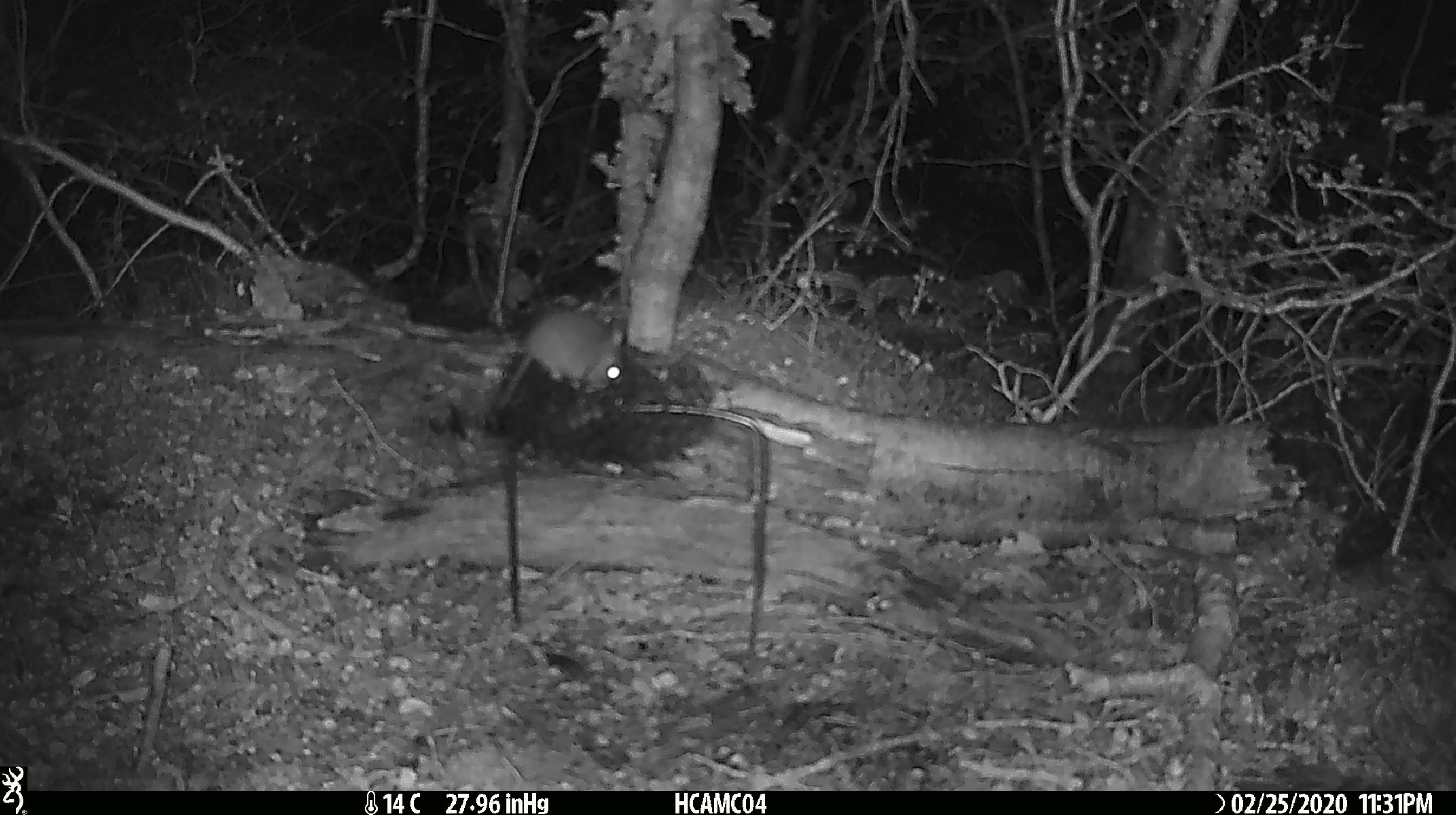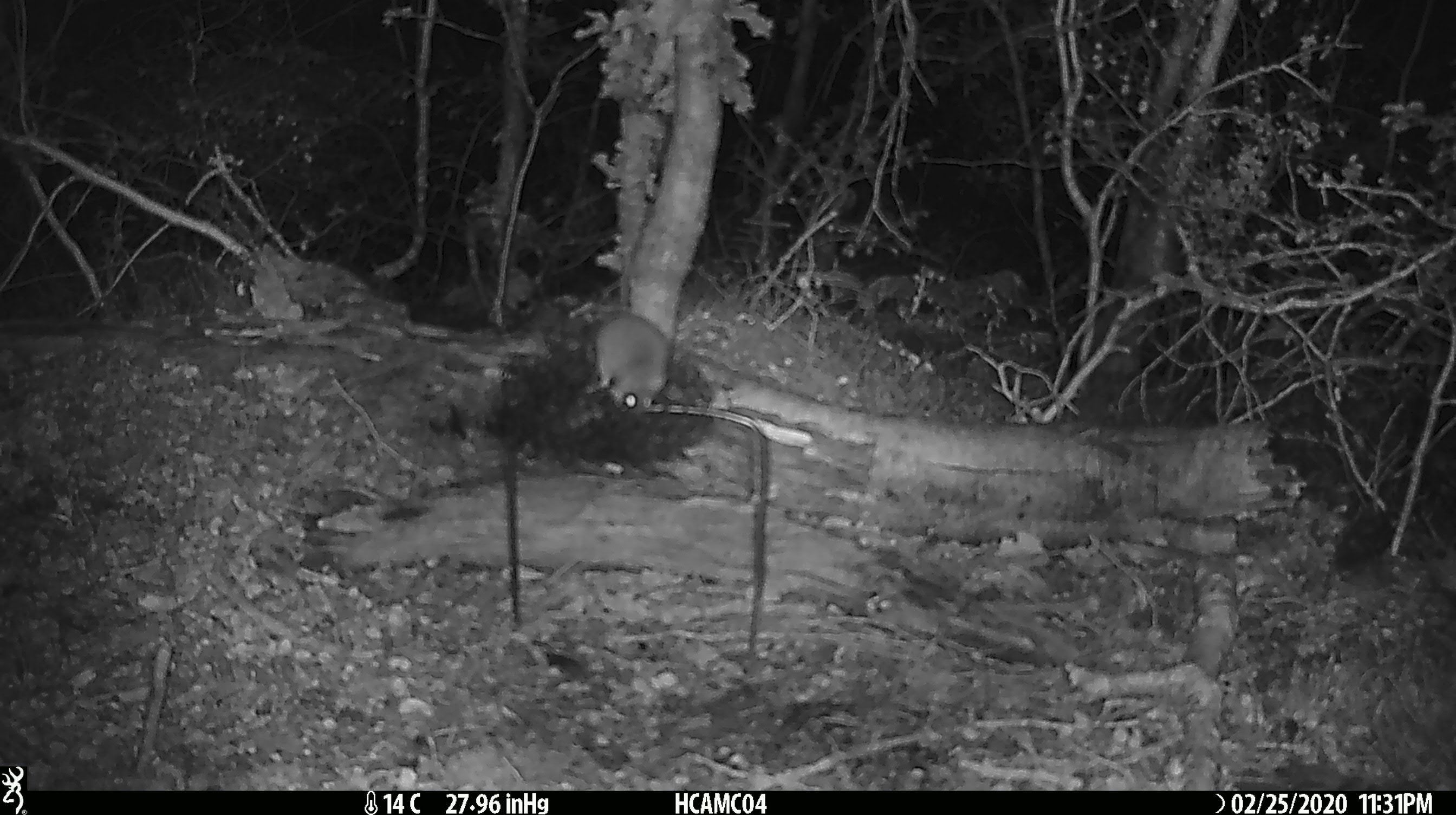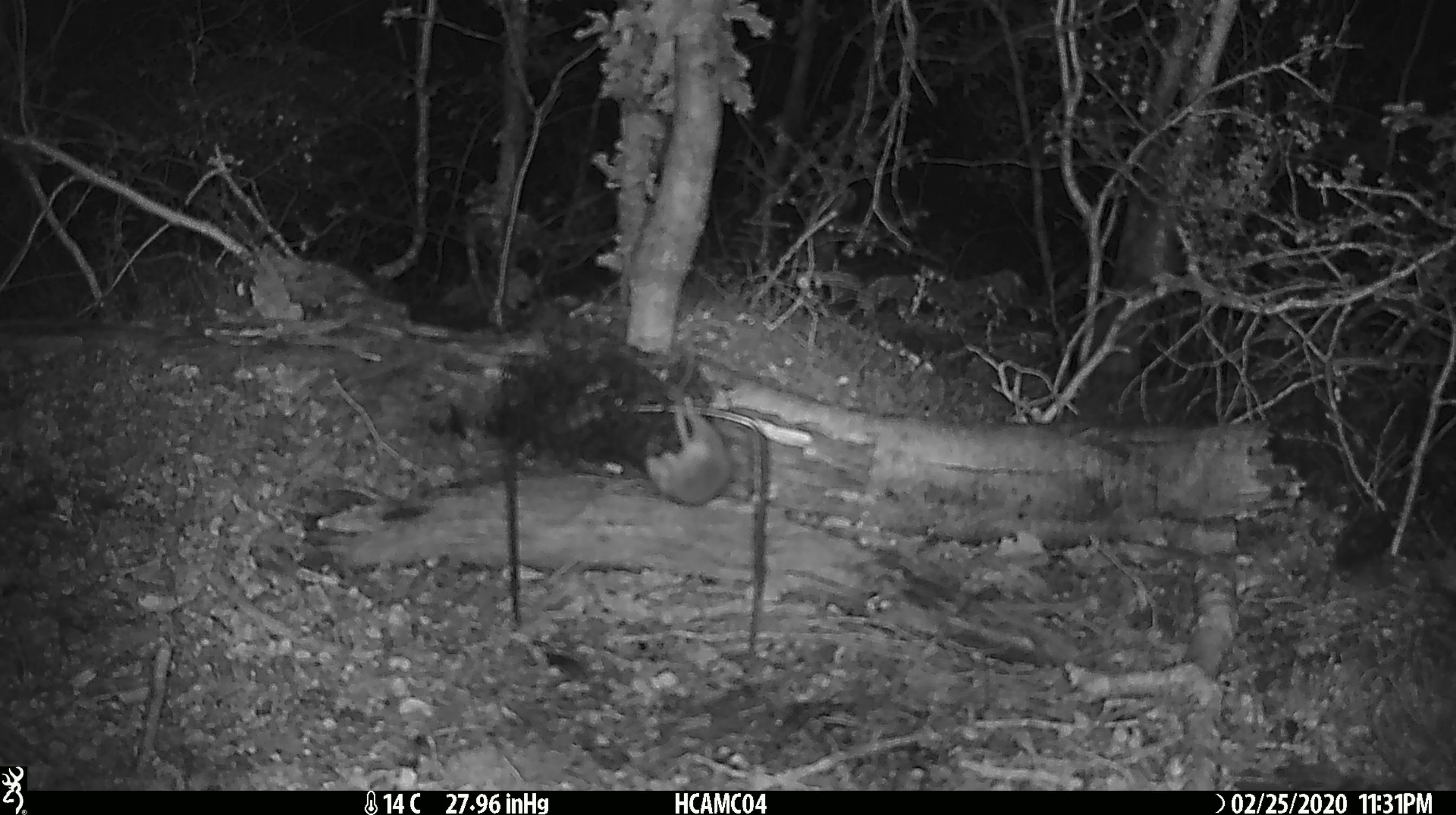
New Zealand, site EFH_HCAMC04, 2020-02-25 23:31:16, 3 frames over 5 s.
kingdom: Animalia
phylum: Chordata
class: Mammalia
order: Rodentia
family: Muridae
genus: Mus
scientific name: Mus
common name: mouse